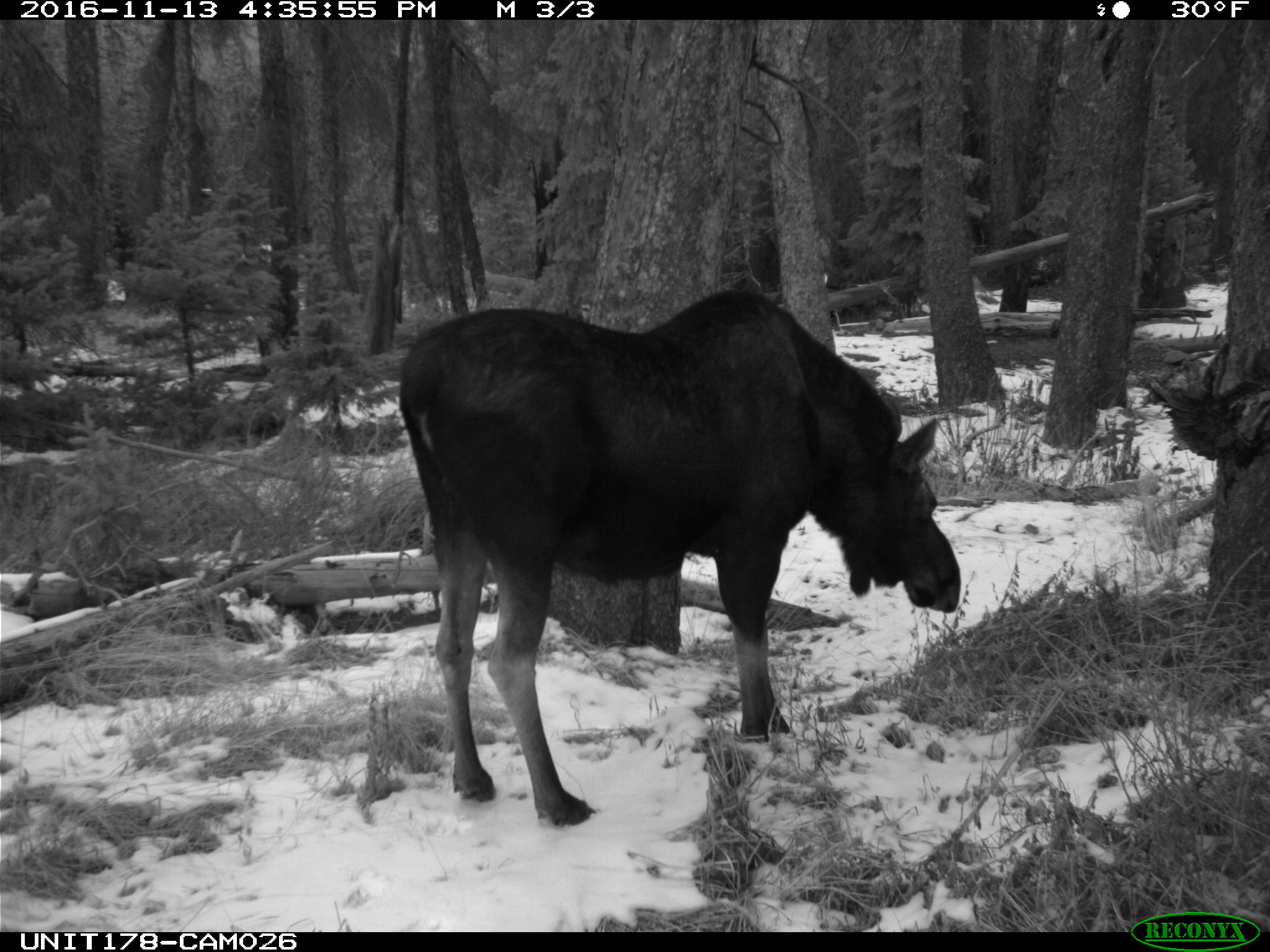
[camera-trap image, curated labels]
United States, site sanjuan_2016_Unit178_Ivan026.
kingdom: Animalia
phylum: Chordata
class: Mammalia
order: Artiodactyla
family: Cervidae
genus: Alces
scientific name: Alces alces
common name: moose